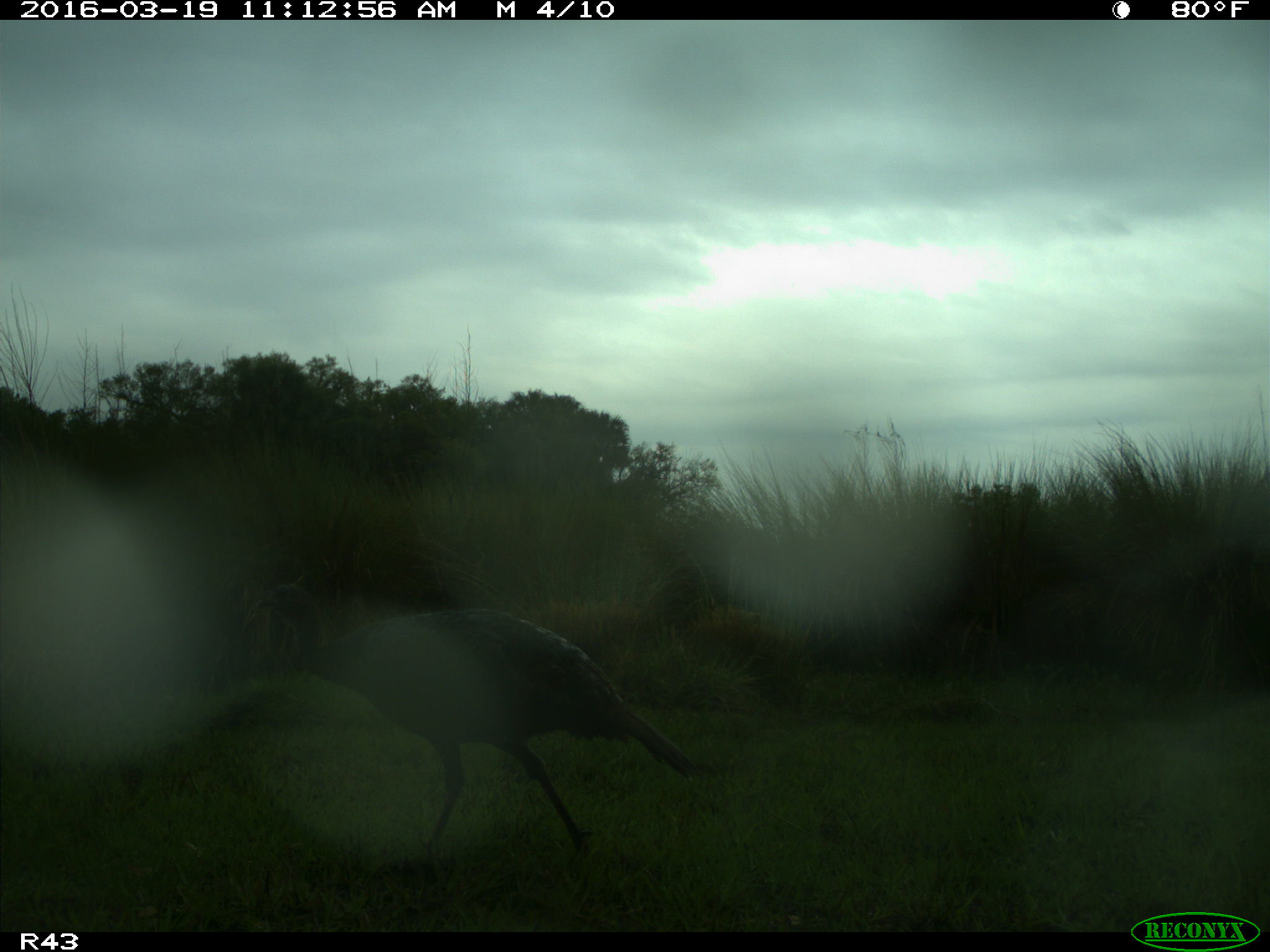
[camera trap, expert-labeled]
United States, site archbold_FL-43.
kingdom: Animalia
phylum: Chordata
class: Aves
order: Galliformes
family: Phasianidae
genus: Meleagris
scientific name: Meleagris gallopavo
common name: wild turkey